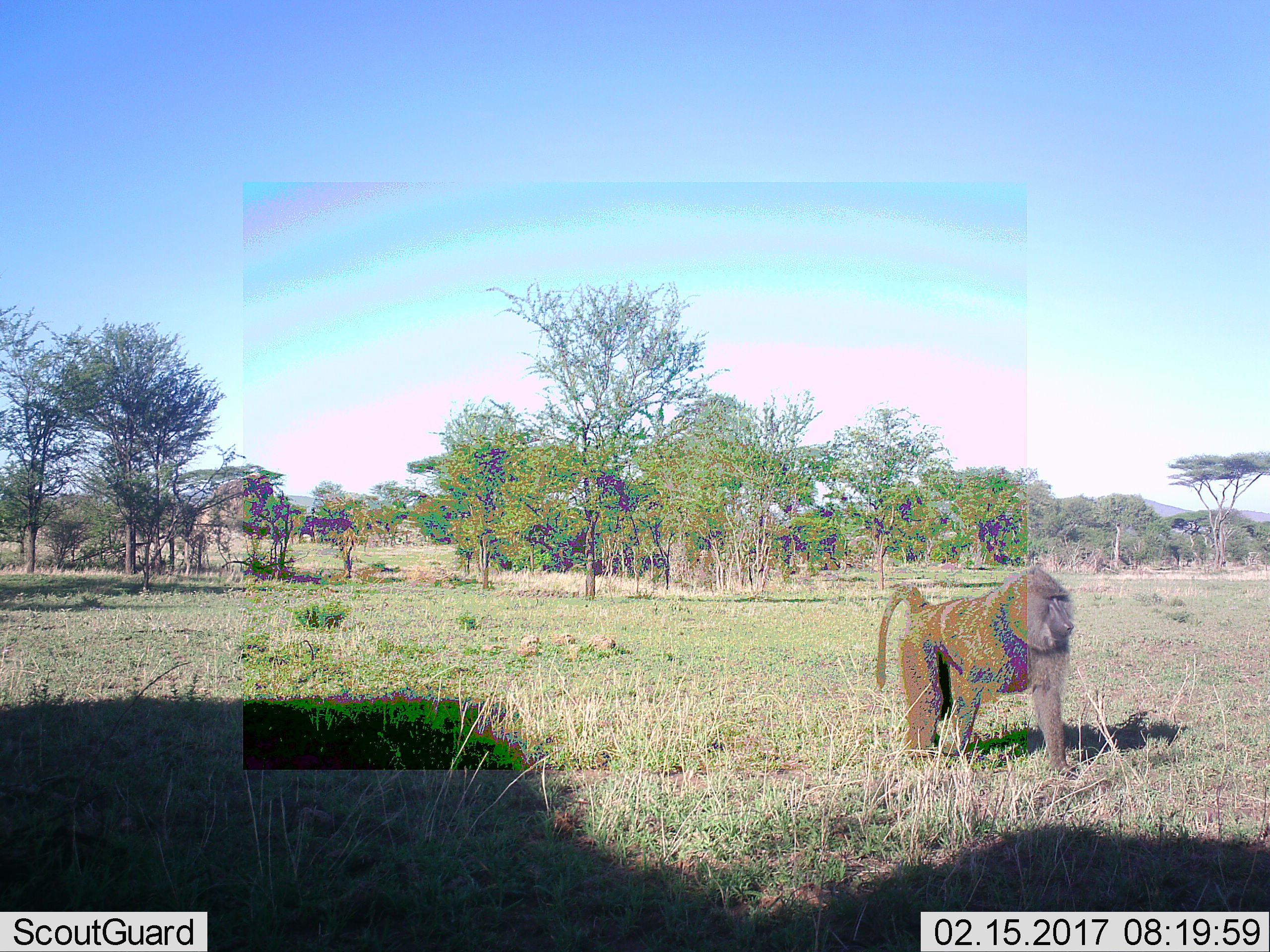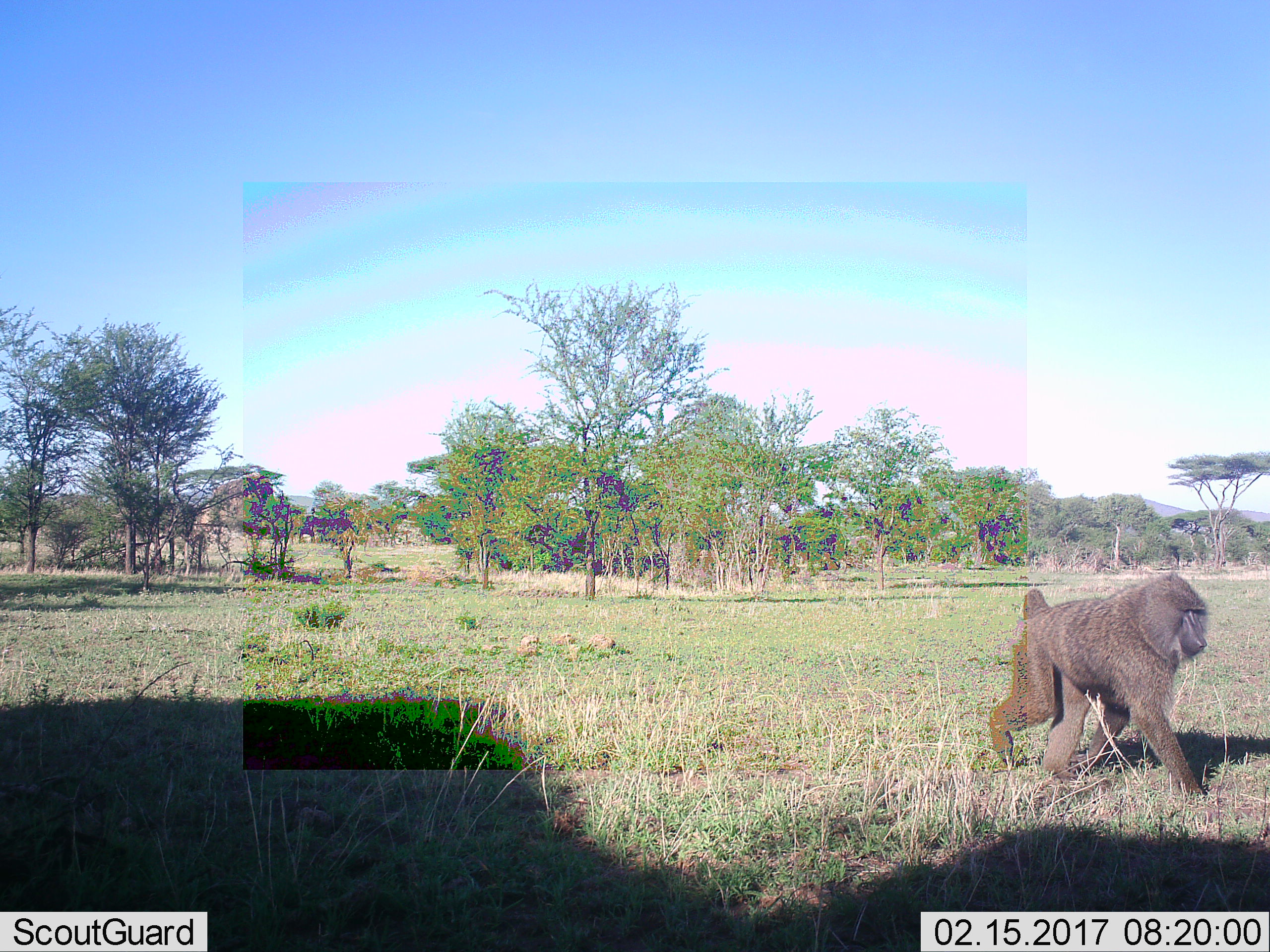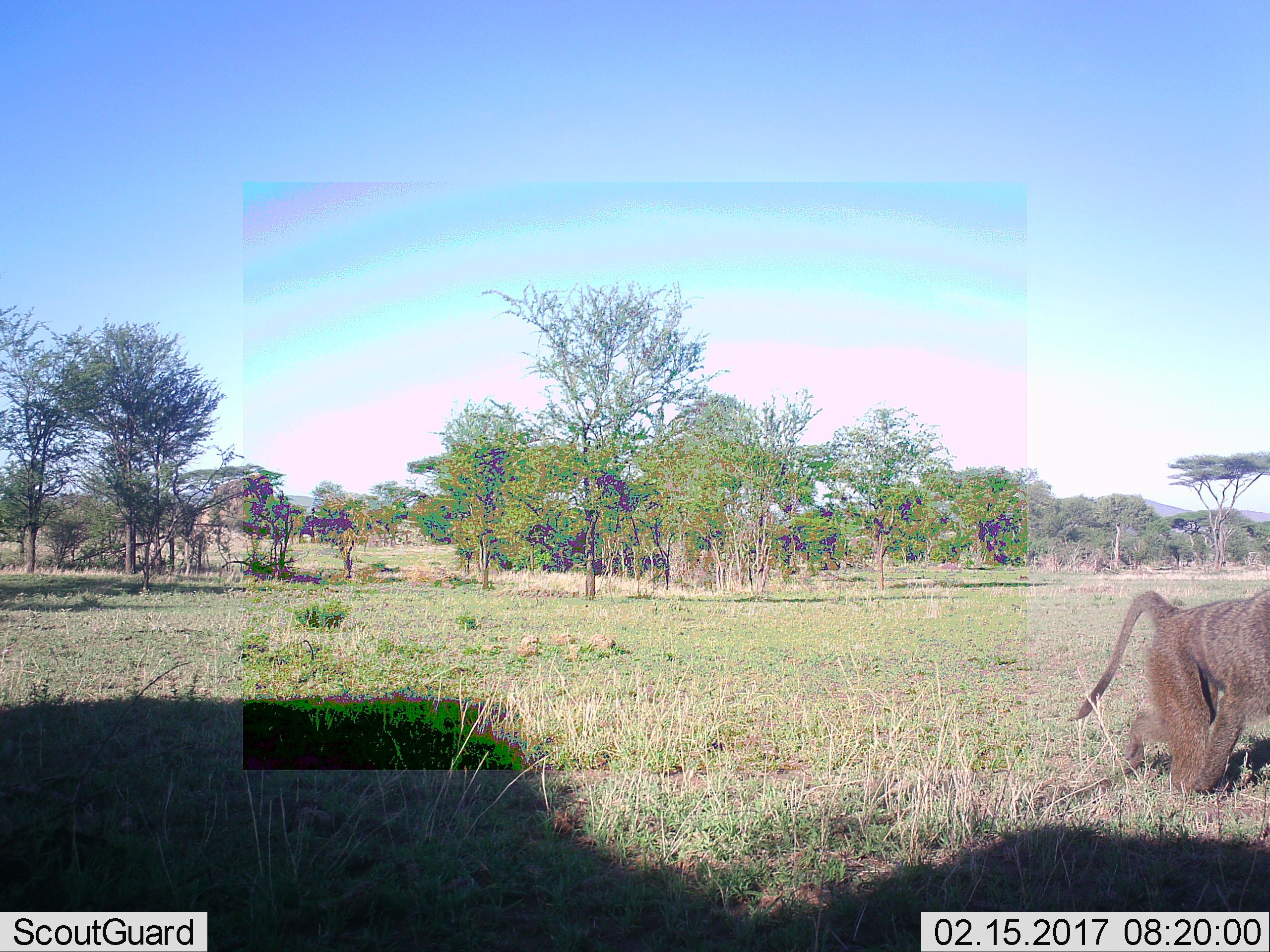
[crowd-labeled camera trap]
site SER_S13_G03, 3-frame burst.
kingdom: Animalia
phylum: Chordata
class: Mammalia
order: Primates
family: Cercopithecidae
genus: Papio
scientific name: Papio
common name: baboon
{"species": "baboon (Papio)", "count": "1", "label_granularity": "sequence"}